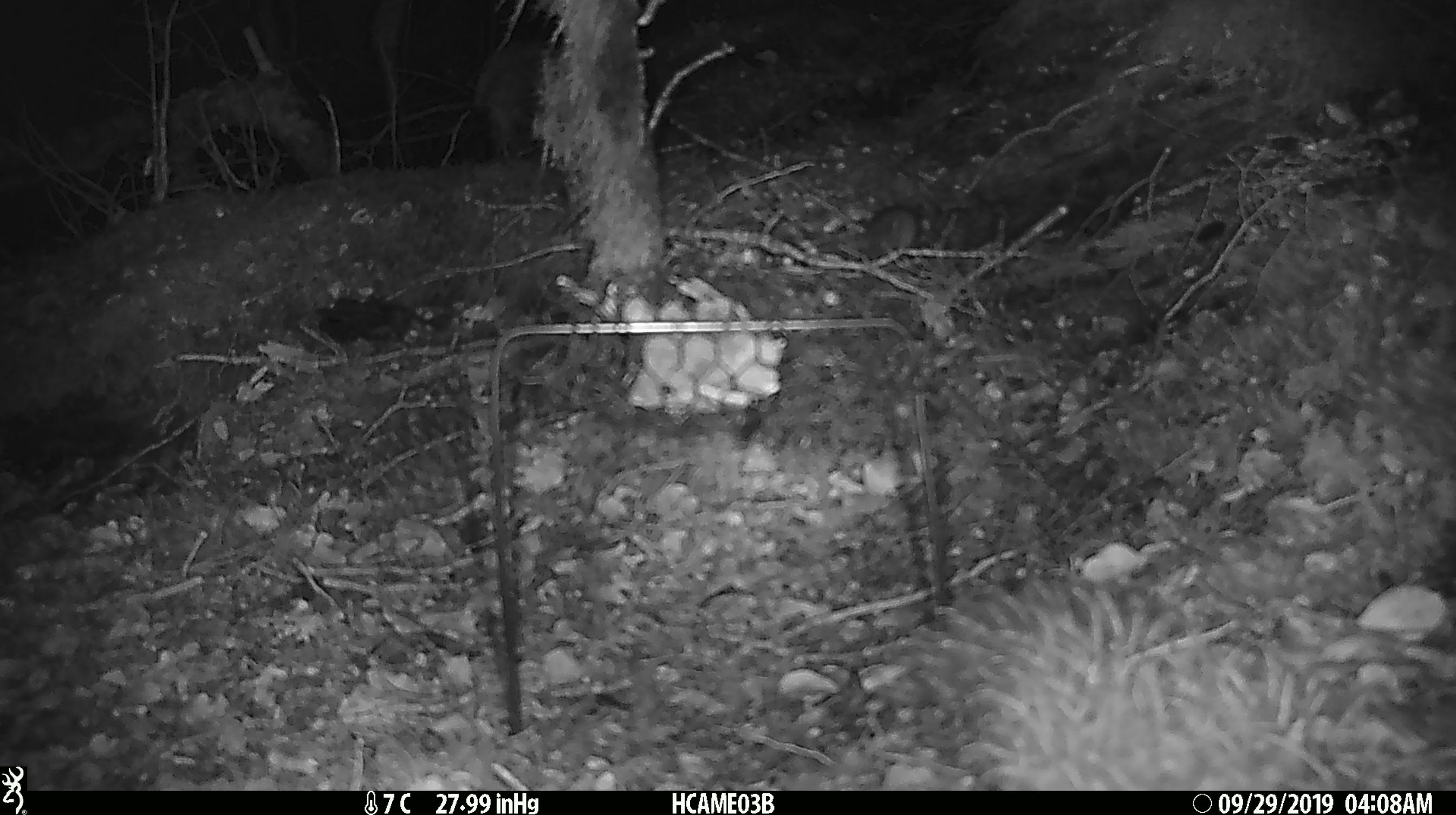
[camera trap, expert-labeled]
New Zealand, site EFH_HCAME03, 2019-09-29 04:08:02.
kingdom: Animalia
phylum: Chordata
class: Mammalia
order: Rodentia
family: Muridae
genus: Mus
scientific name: Mus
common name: mouse